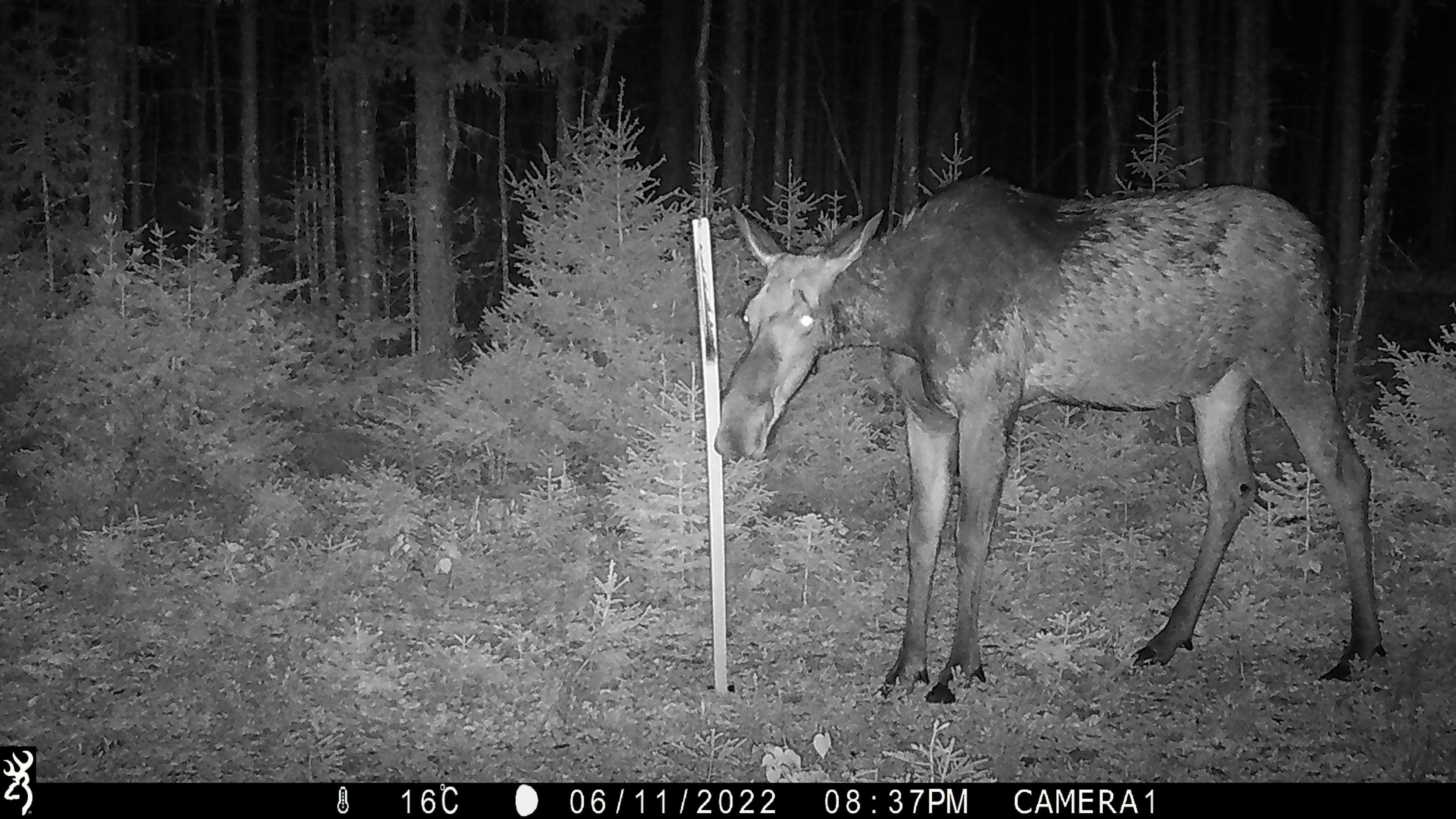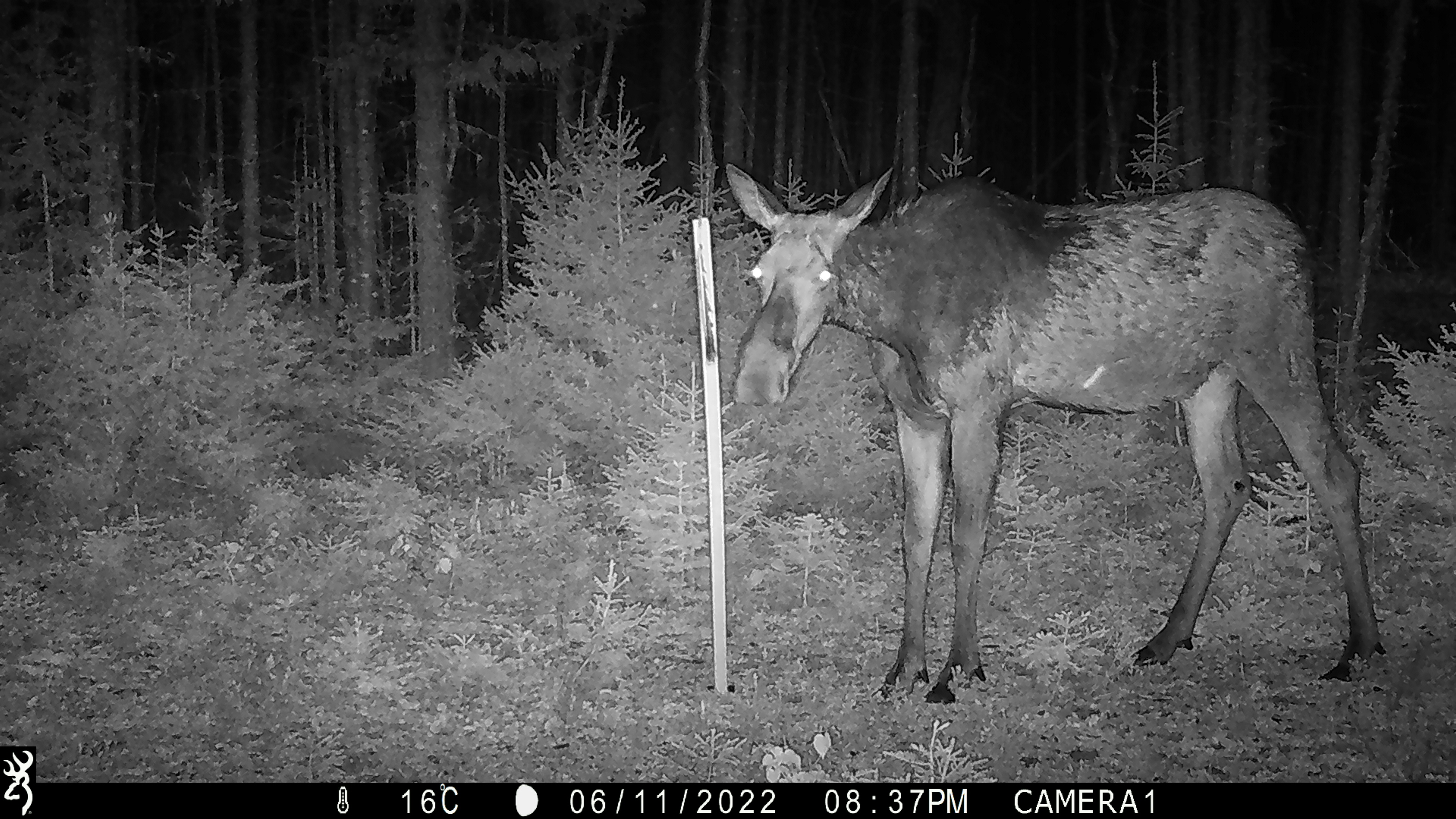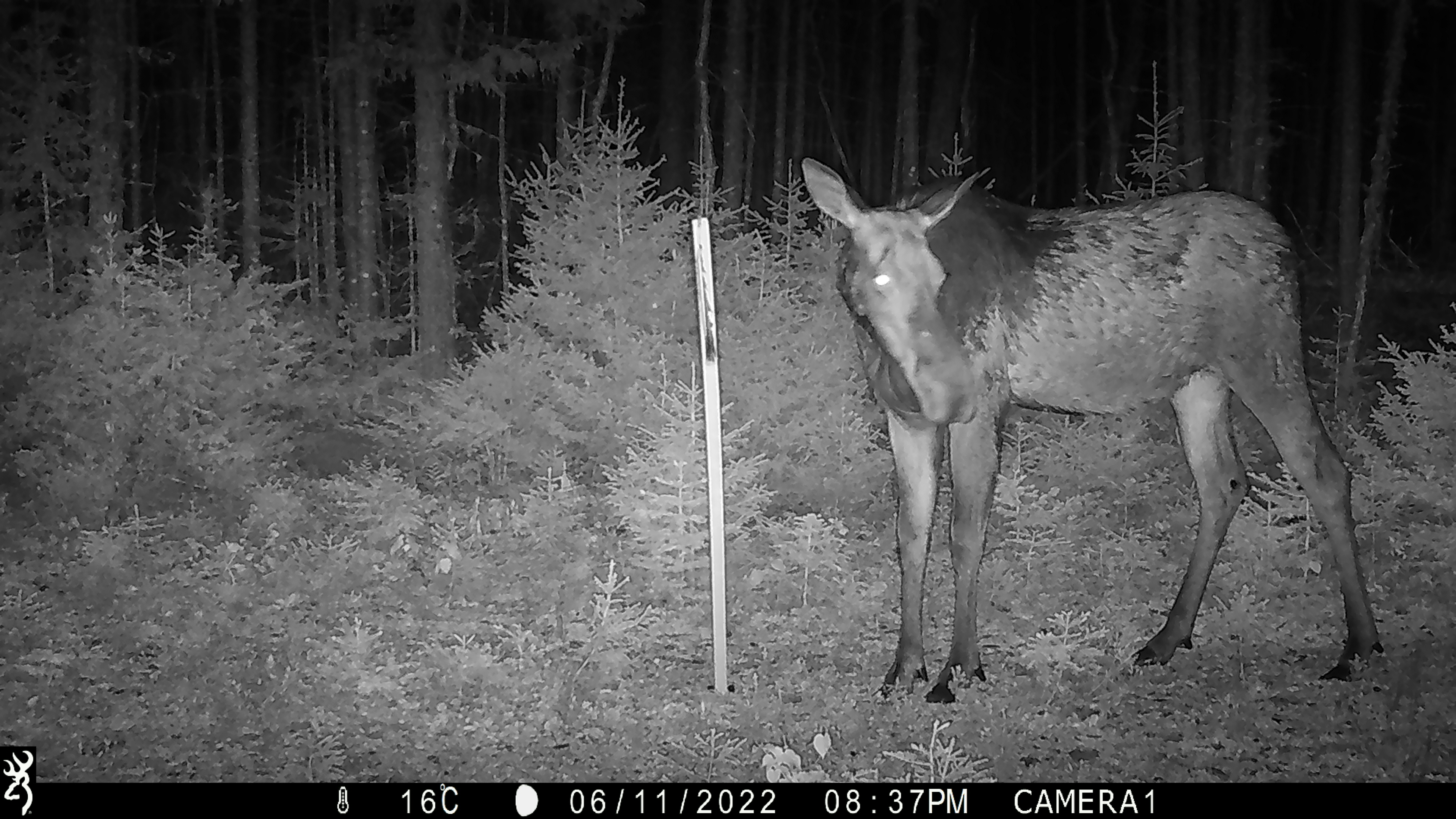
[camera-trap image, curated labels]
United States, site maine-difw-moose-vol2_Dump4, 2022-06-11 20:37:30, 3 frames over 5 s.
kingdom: Animalia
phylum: Chordata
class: Mammalia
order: Artiodactyla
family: Cervidae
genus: Alces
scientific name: Alces alces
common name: moose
Moose (Alces alces).